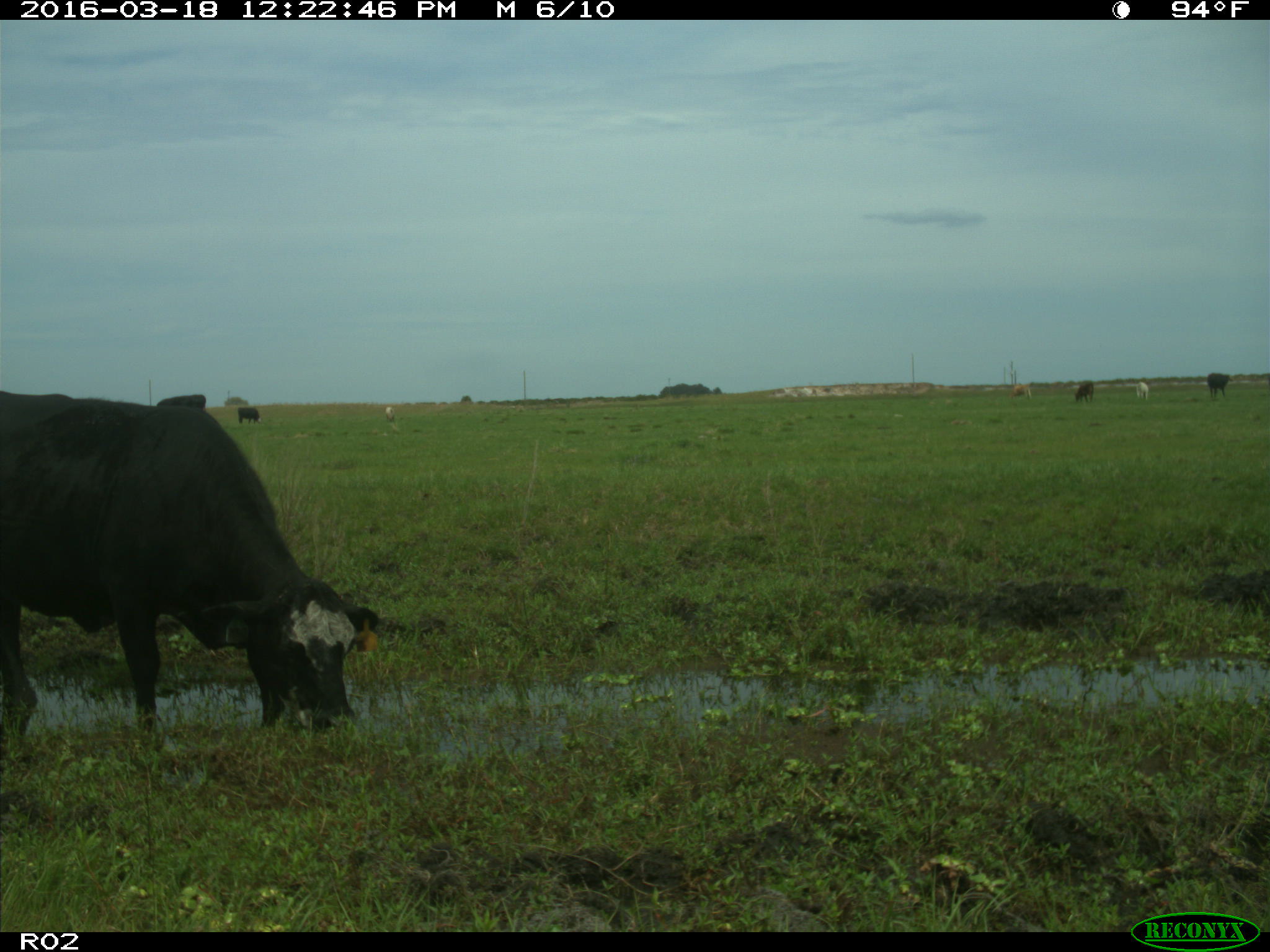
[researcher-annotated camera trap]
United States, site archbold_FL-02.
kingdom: Animalia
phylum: Chordata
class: Mammalia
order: Artiodactyla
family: Bovidae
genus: Bos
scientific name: Bos taurus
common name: domestic cow